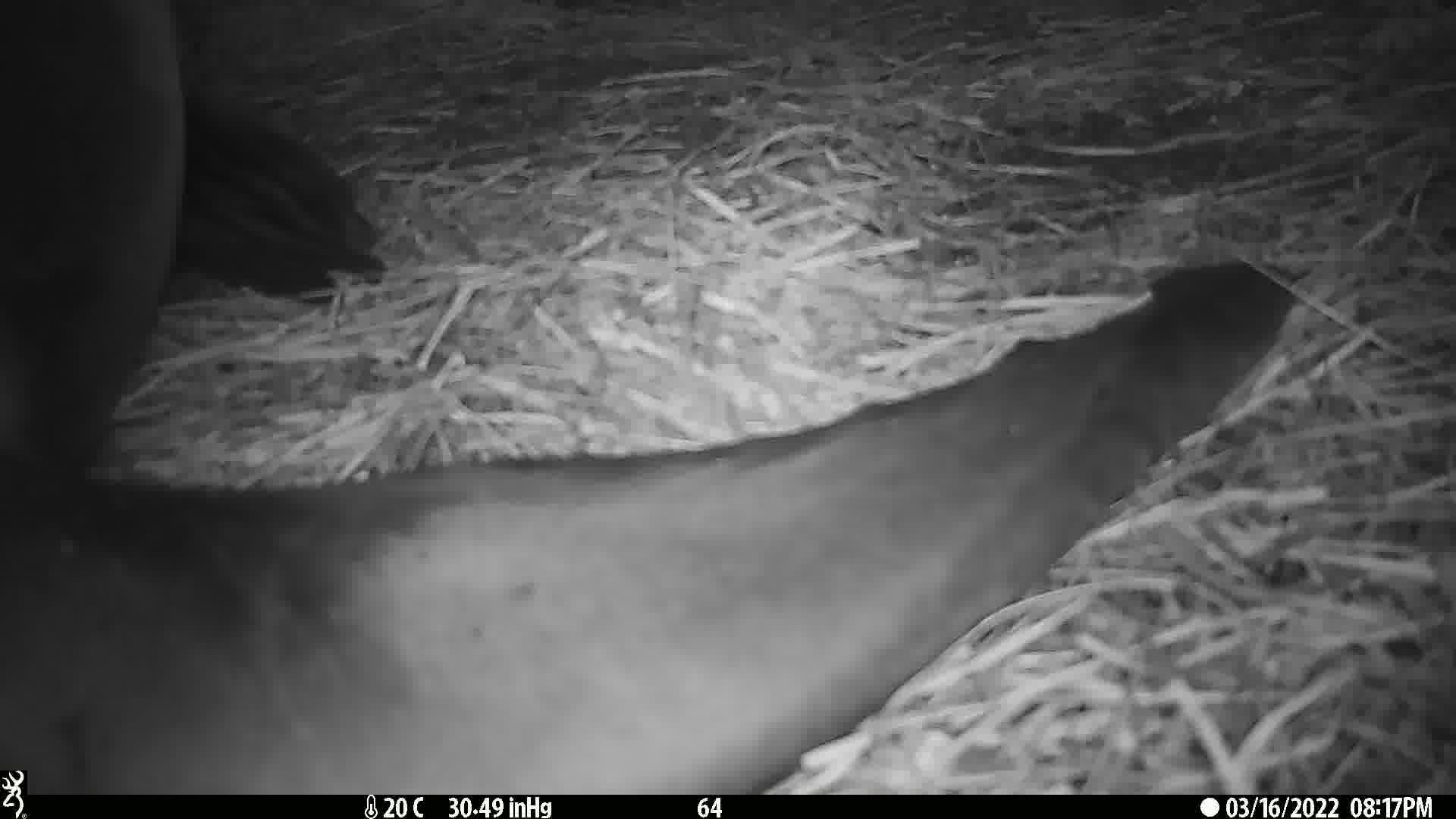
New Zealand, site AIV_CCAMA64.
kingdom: Animalia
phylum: Chordata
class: Mammalia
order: Carnivora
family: Otariidae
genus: Phocarctos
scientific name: Phocarctos hookeri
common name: new zealand sea lion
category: sealion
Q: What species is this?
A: Sealion (new zealand sea lion) (Phocarctos hookeri).